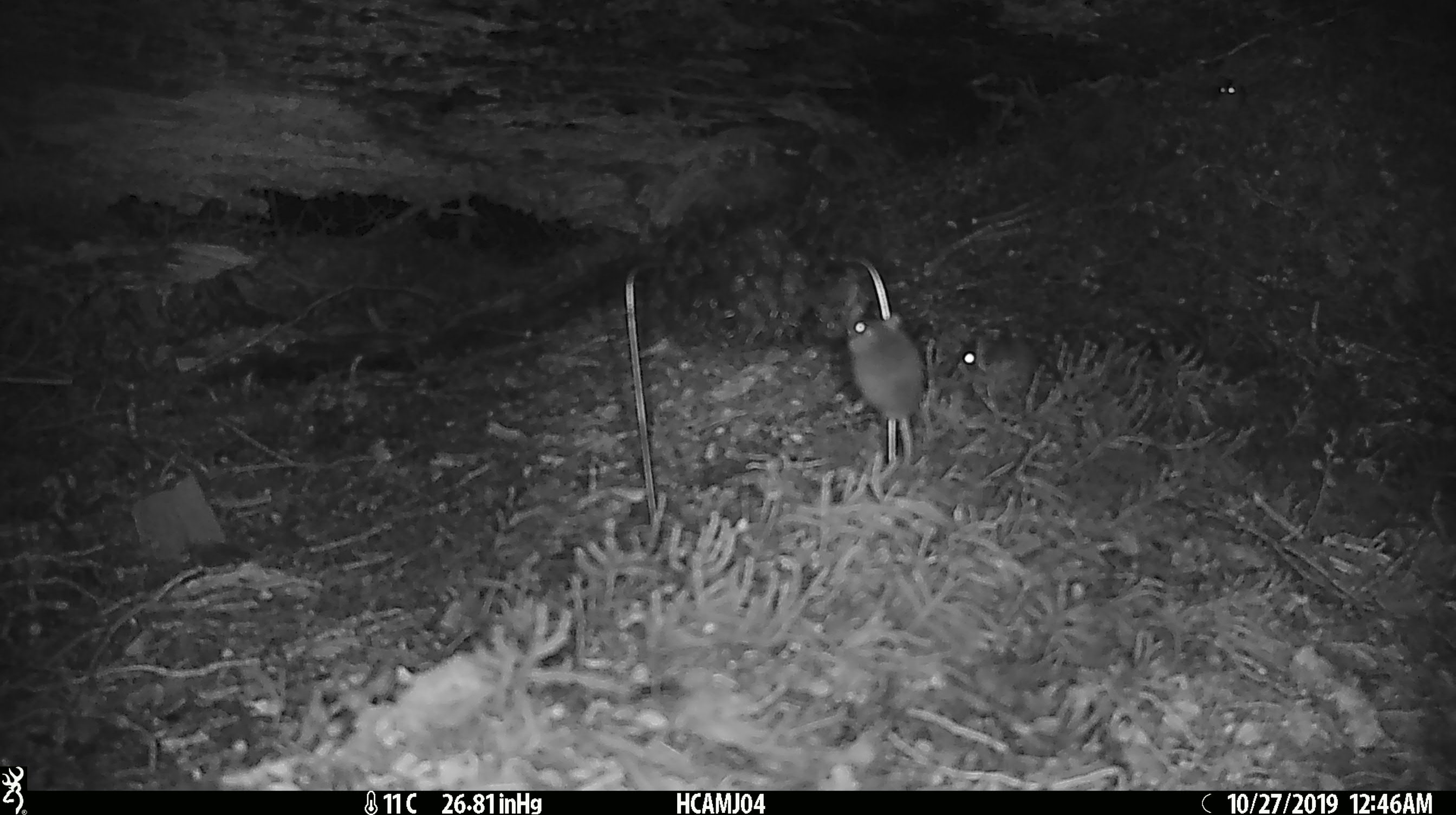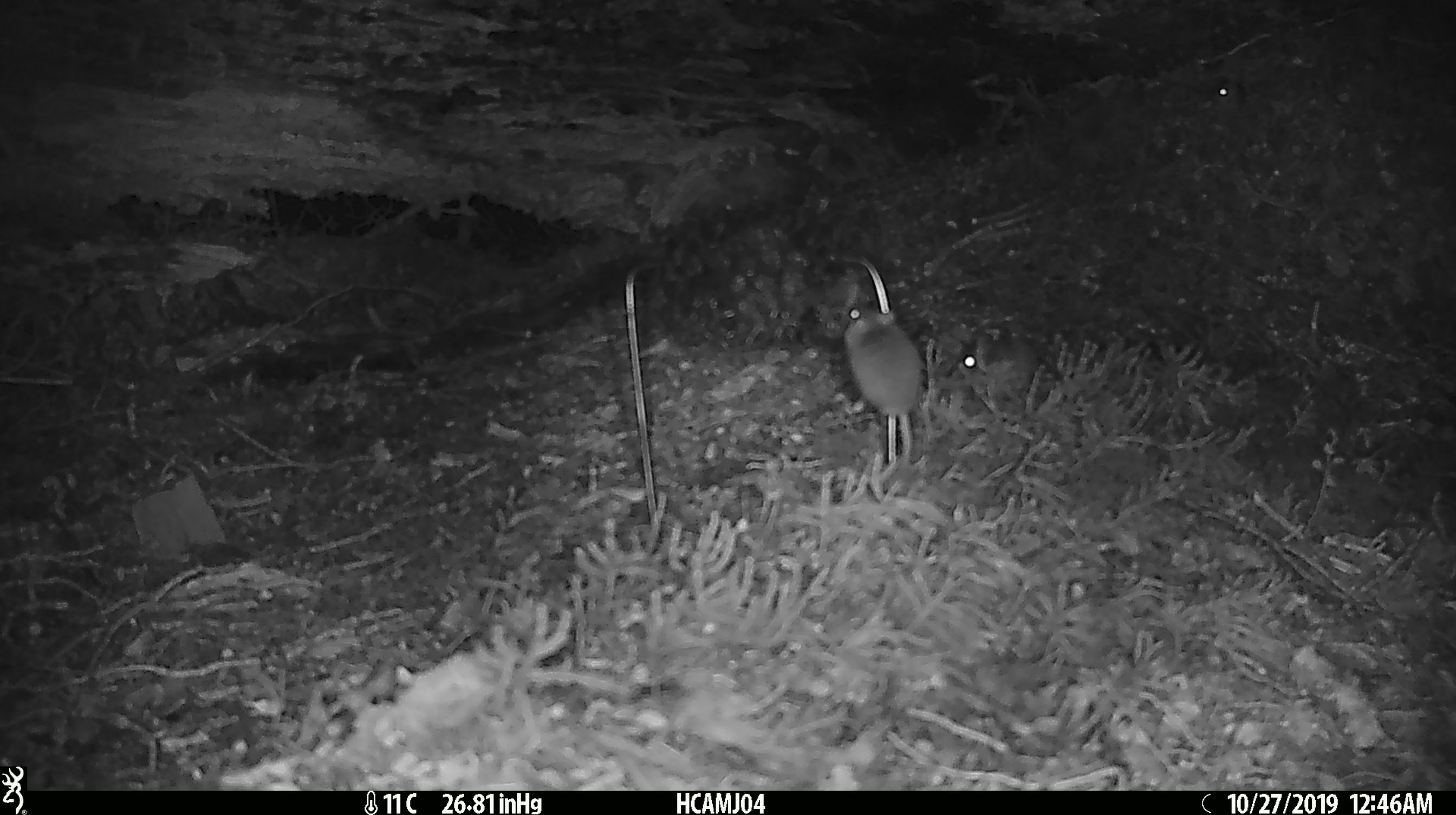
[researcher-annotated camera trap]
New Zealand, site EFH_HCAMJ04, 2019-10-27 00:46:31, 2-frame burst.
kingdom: Animalia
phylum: Chordata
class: Mammalia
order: Rodentia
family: Muridae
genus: Mus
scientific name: Mus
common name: mouse